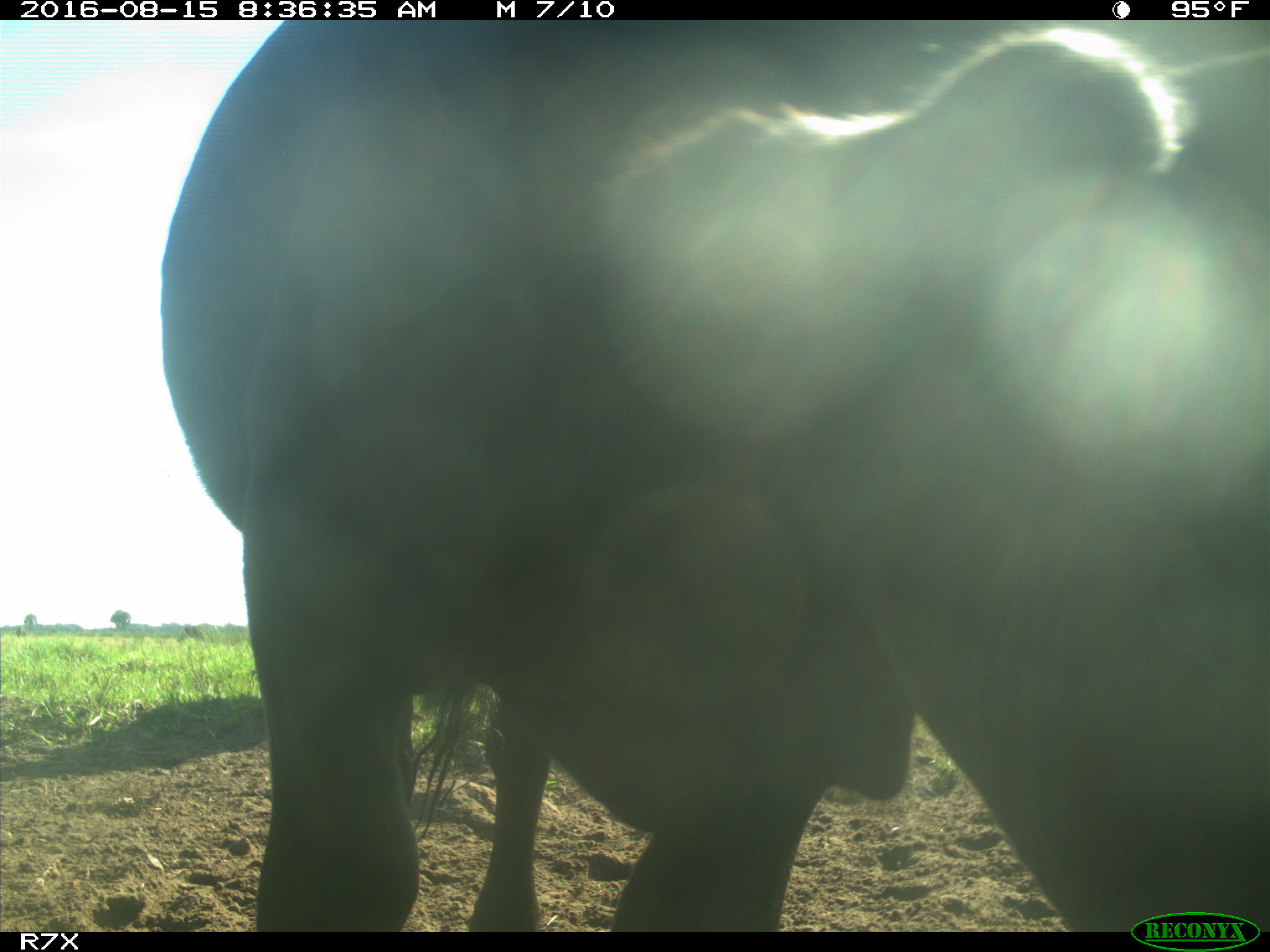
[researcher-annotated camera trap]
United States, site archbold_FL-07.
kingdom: Animalia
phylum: Chordata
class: Mammalia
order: Artiodactyla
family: Bovidae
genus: Bos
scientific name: Bos taurus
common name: domestic cow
Bos taurus (domestic cow).